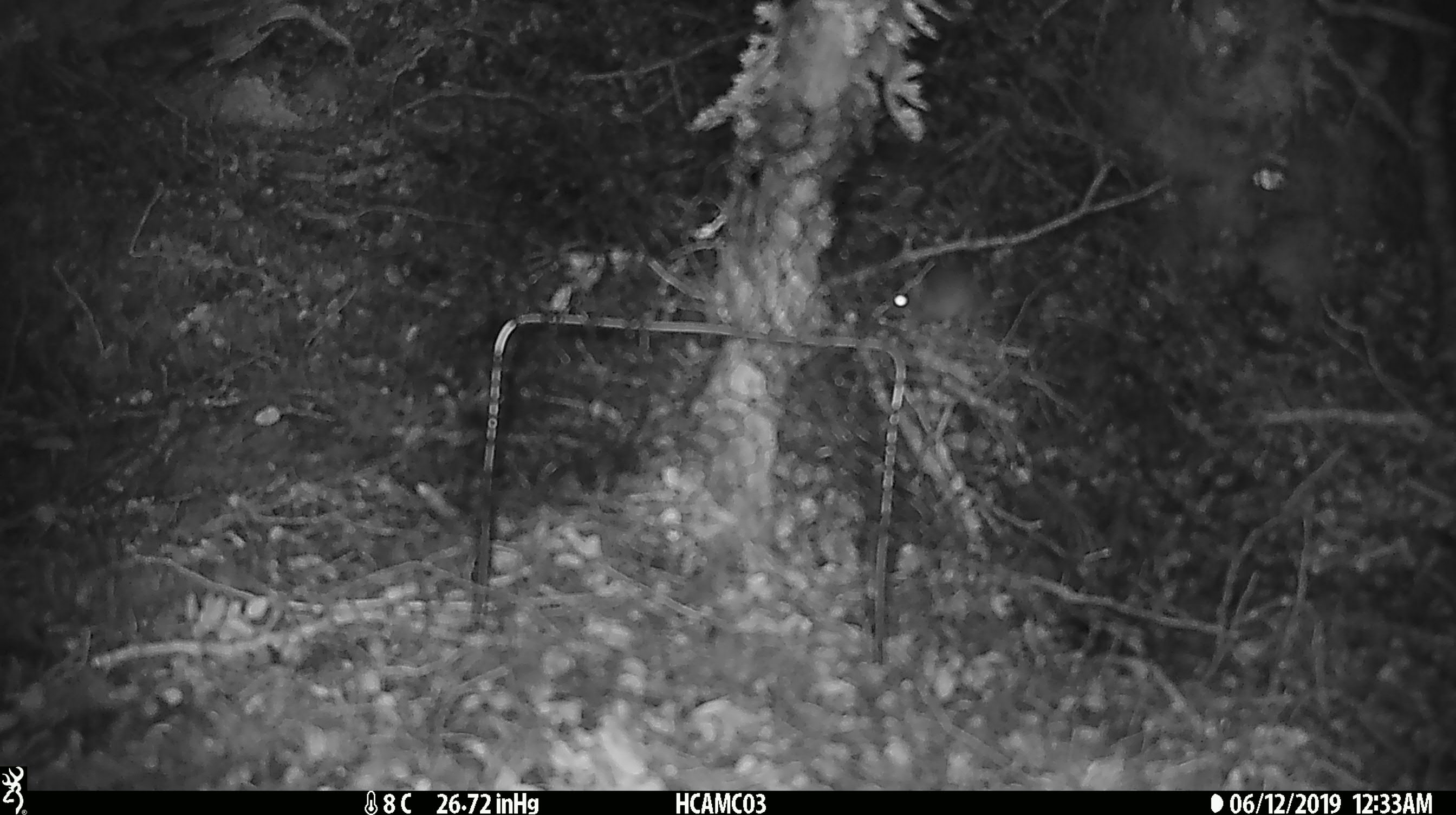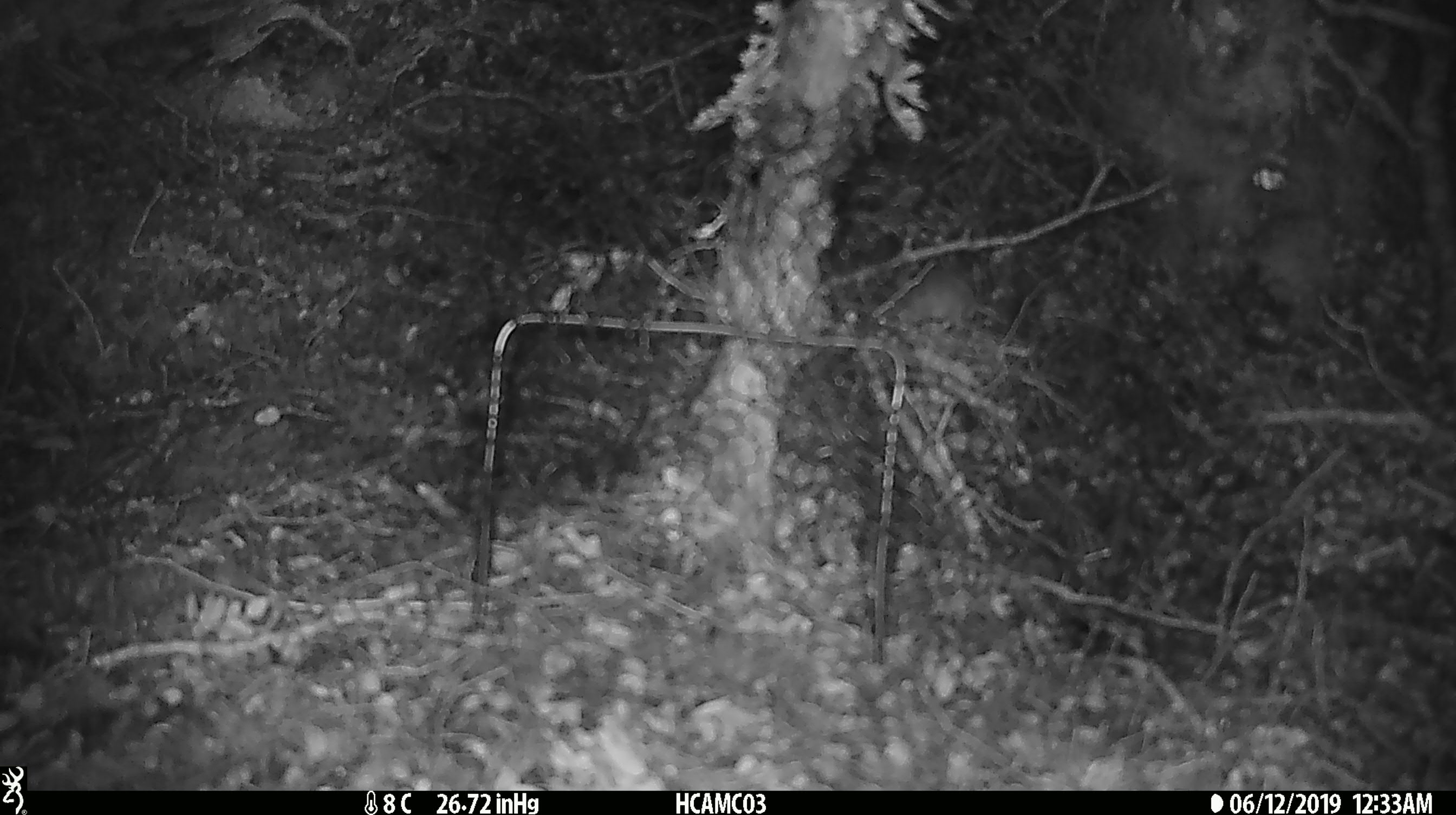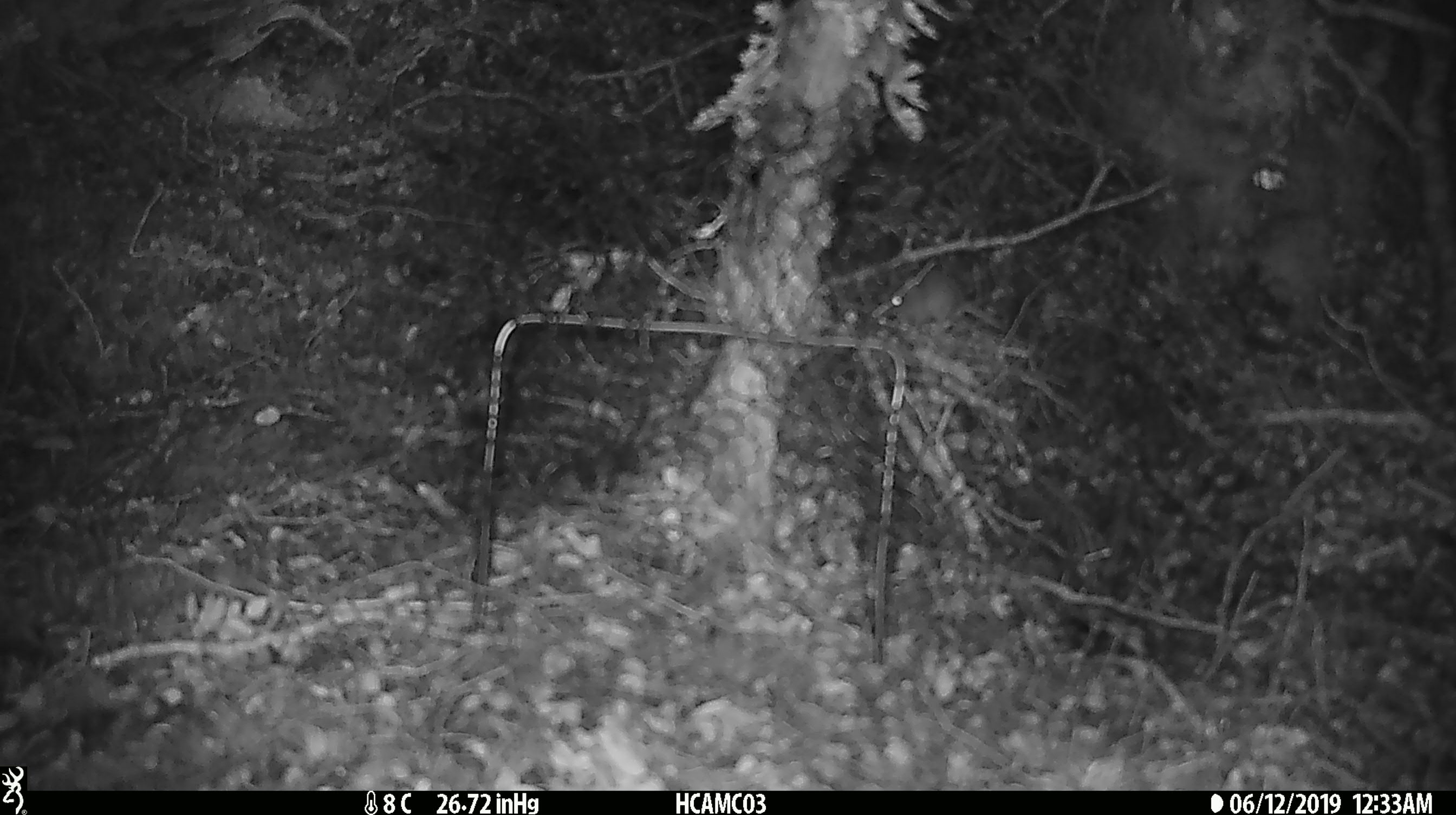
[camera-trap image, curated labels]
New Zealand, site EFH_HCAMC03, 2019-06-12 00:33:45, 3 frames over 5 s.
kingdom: Animalia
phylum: Chordata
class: Mammalia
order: Rodentia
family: Muridae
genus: Mus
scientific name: Mus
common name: mouse